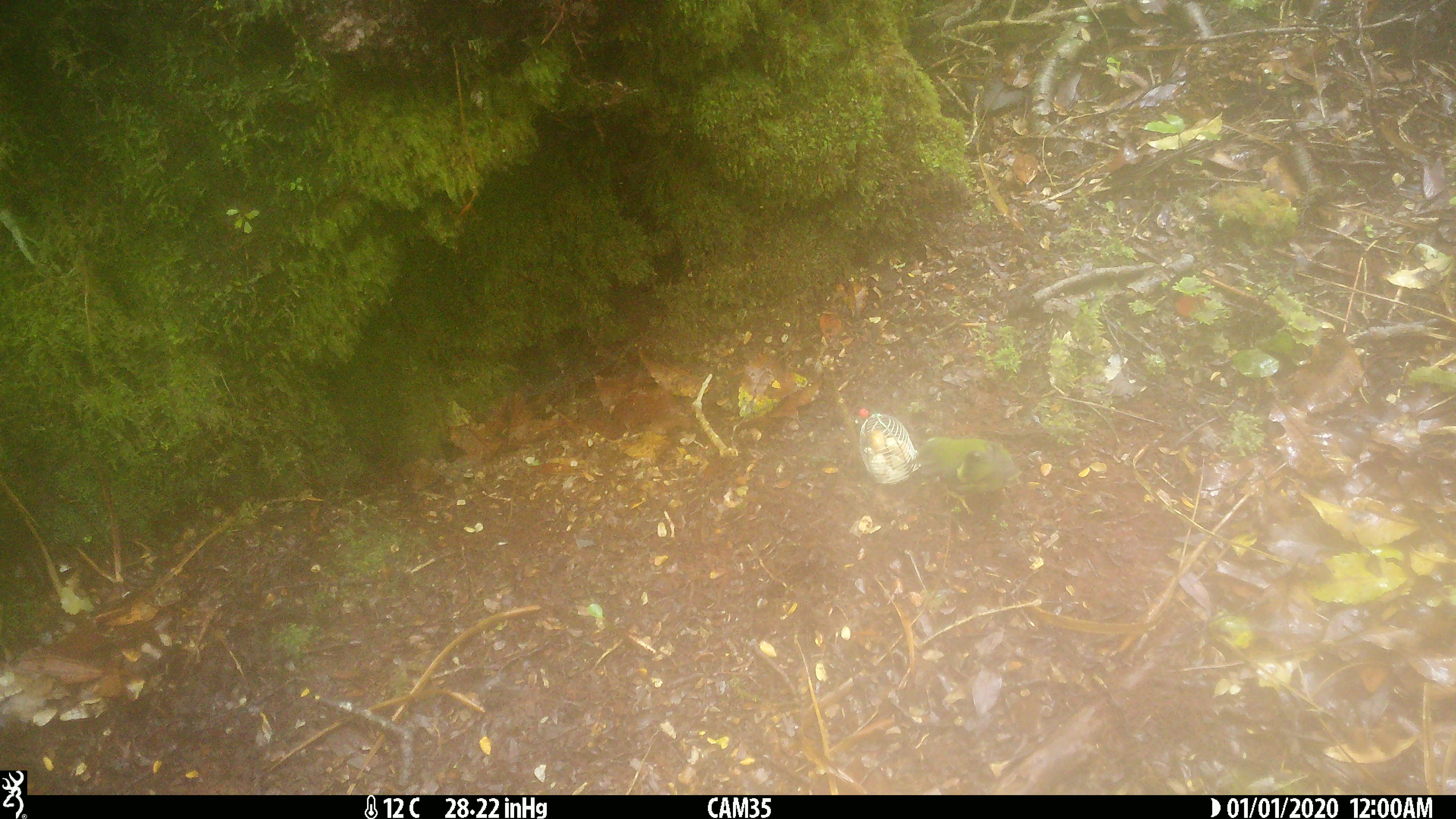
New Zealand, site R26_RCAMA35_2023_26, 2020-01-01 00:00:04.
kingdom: Animalia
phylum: Chordata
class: Aves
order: Passeriformes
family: Acanthisittidae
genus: Acanthisitta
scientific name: Acanthisitta chloris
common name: rifleman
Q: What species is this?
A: Rifleman (Acanthisitta chloris).